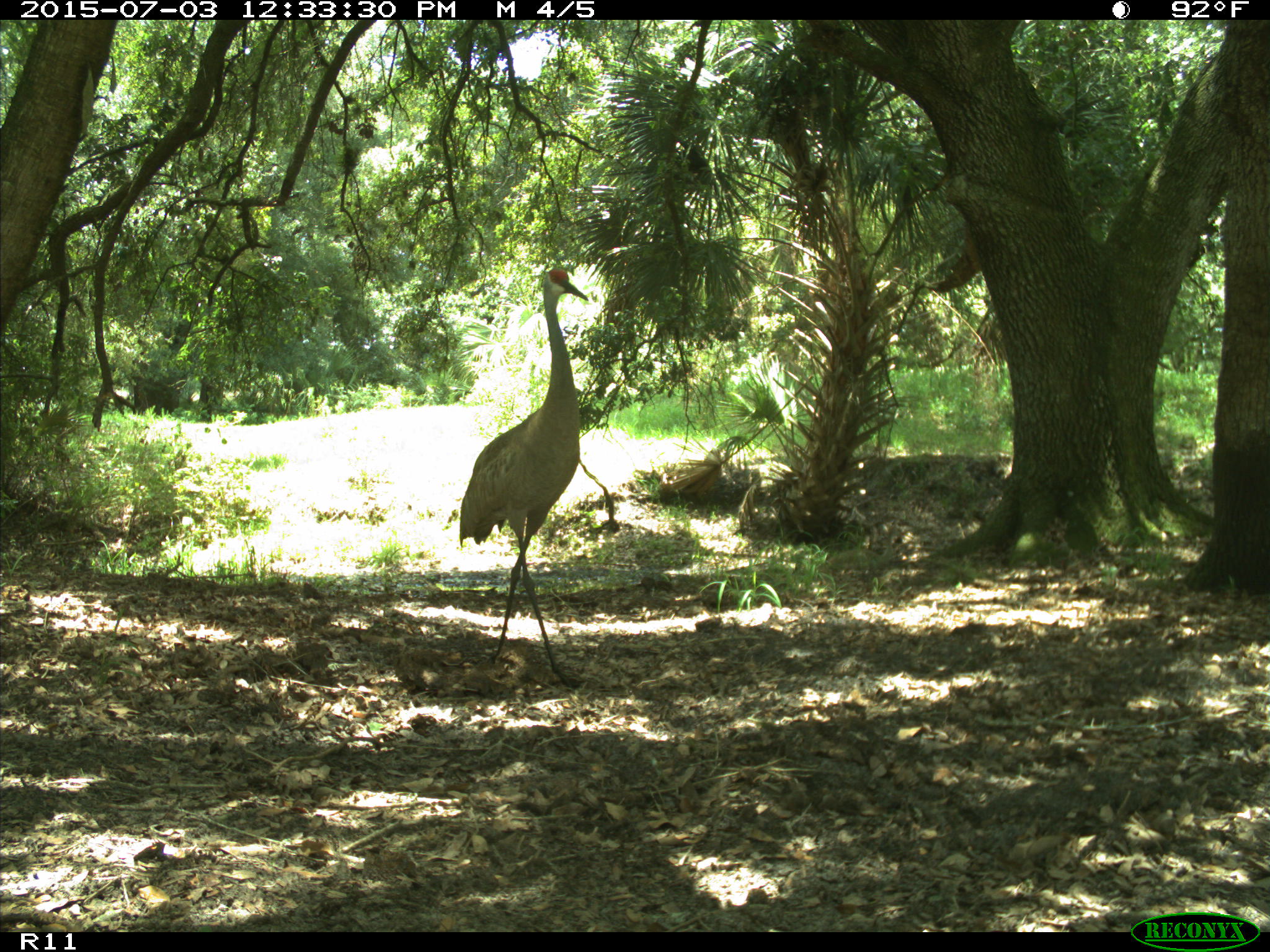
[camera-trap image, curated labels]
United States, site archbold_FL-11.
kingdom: Animalia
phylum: Chordata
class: Aves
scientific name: Aves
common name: birds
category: unidentified bird